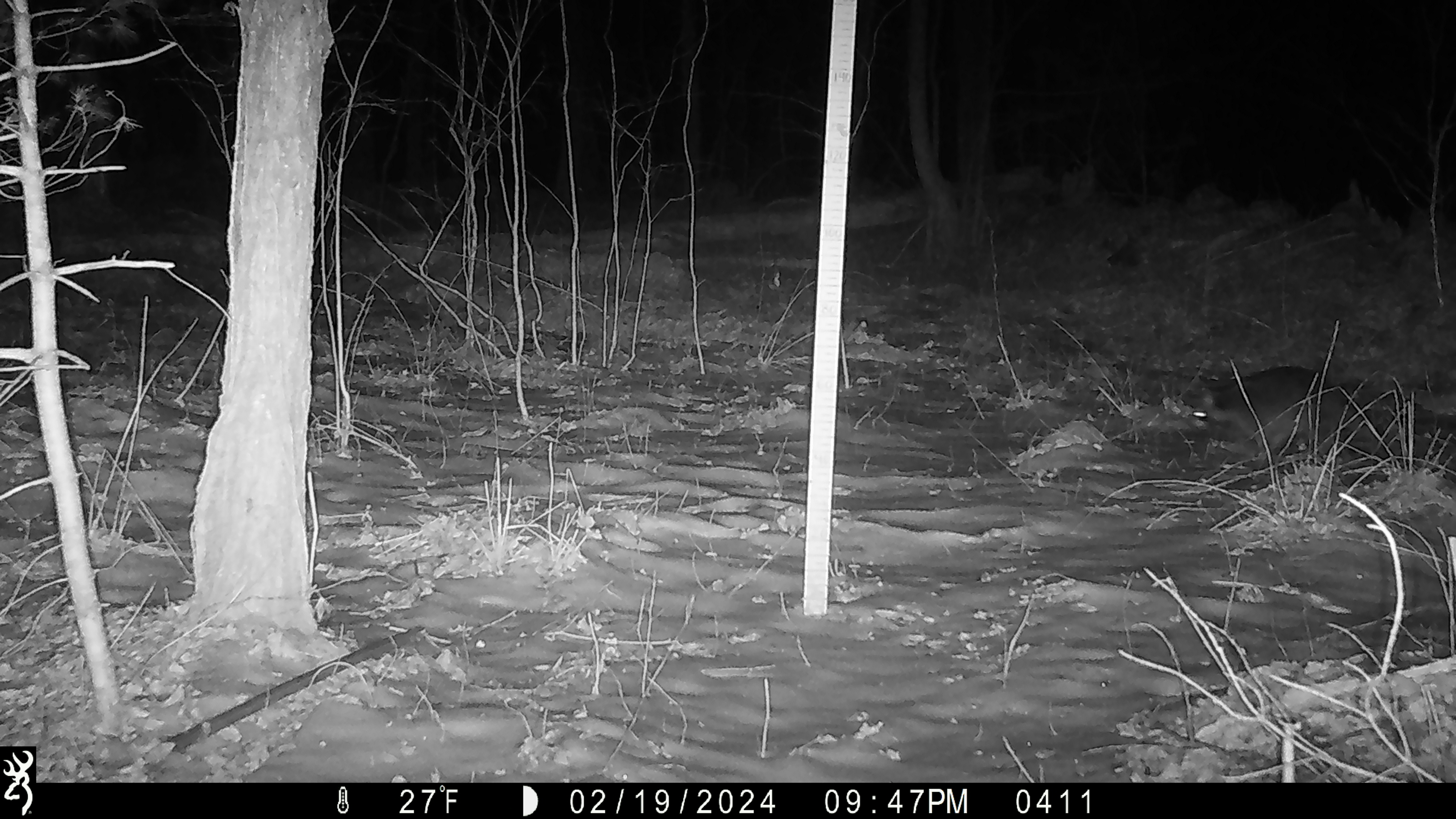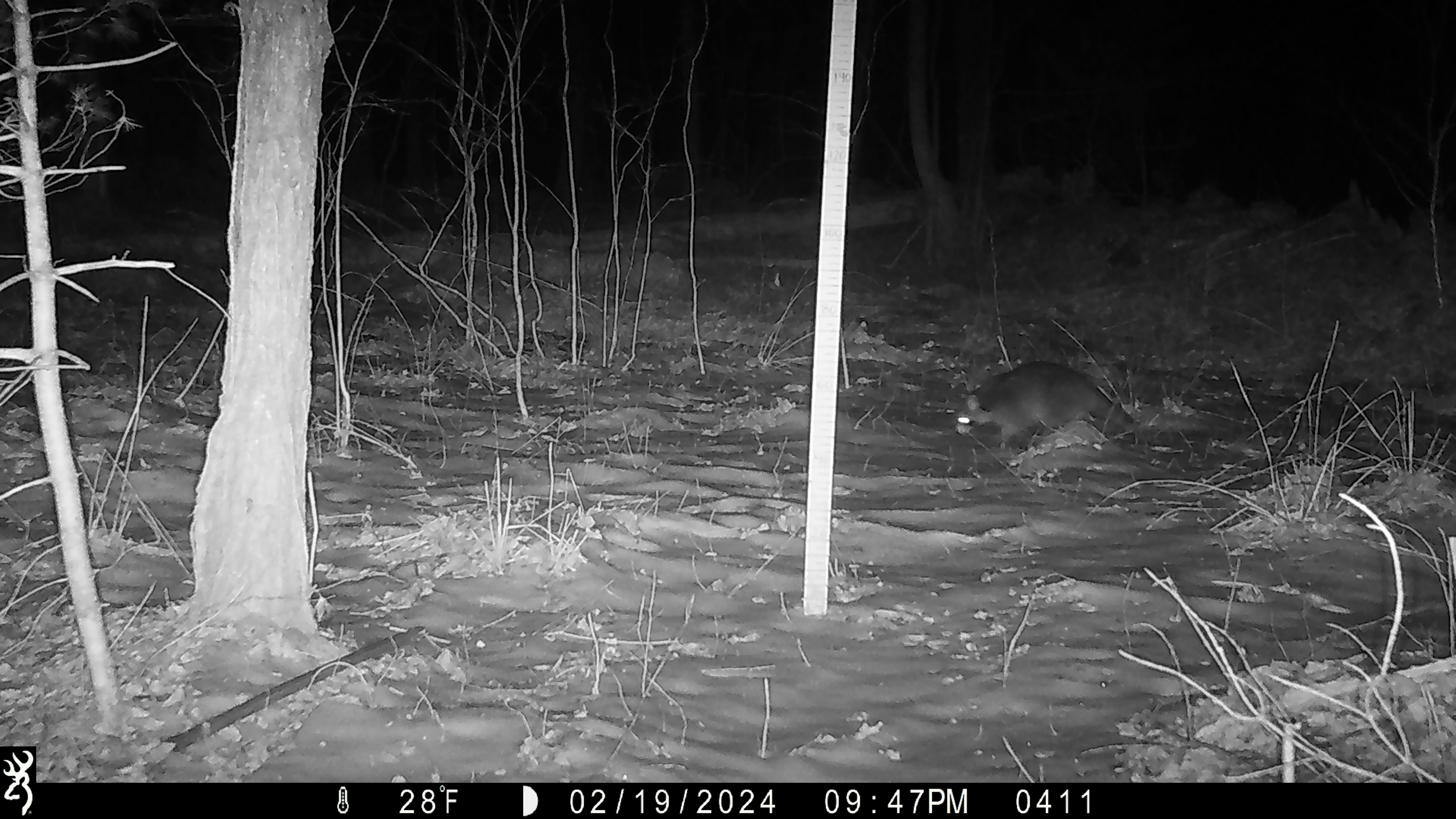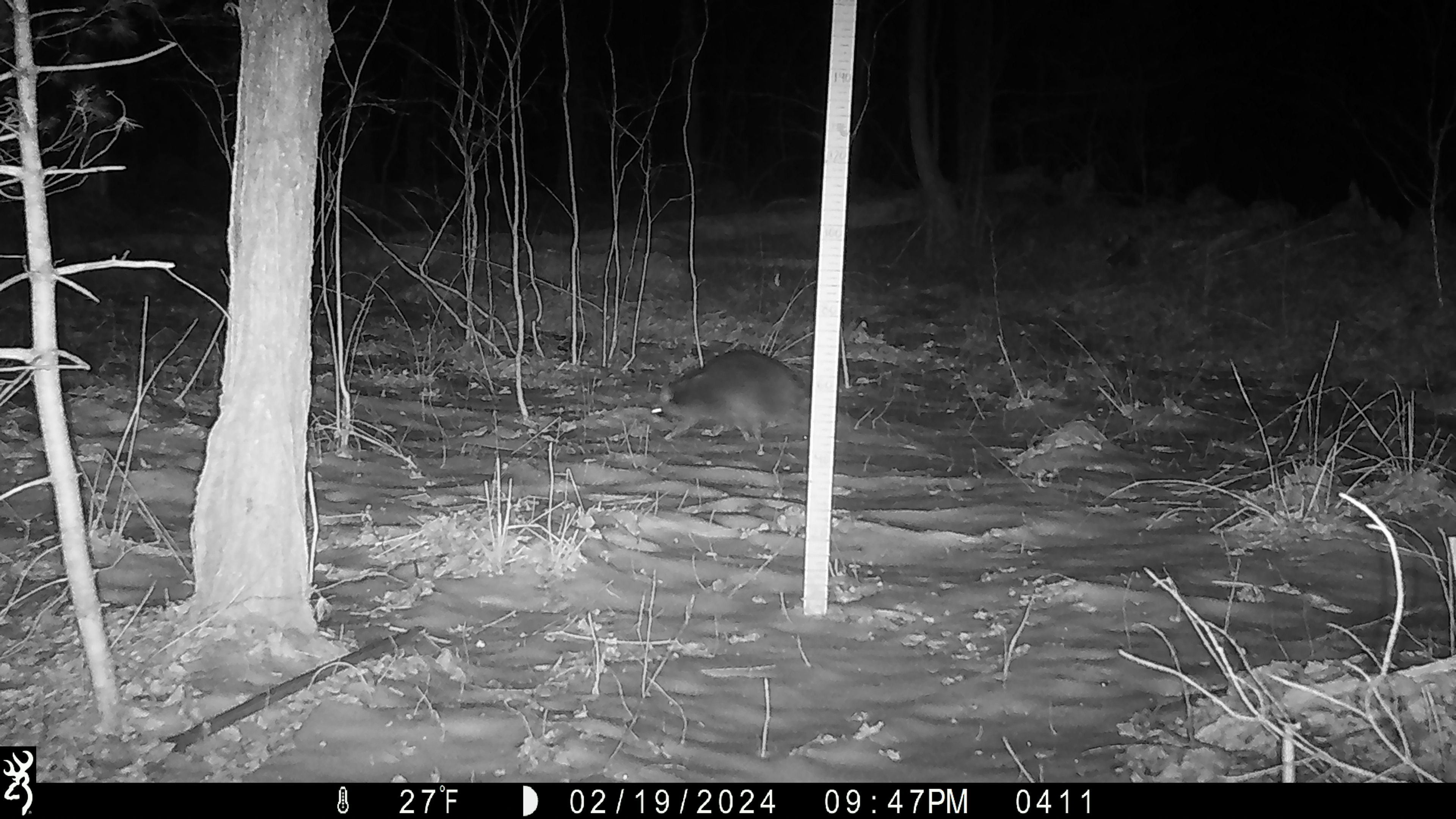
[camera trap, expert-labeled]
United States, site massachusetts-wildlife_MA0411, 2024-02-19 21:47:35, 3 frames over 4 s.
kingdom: Animalia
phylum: Chordata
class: Mammalia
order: Carnivora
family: Procyonidae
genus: Procyon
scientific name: Procyon lotor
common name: raccoon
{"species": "raccoon (Procyon lotor)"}